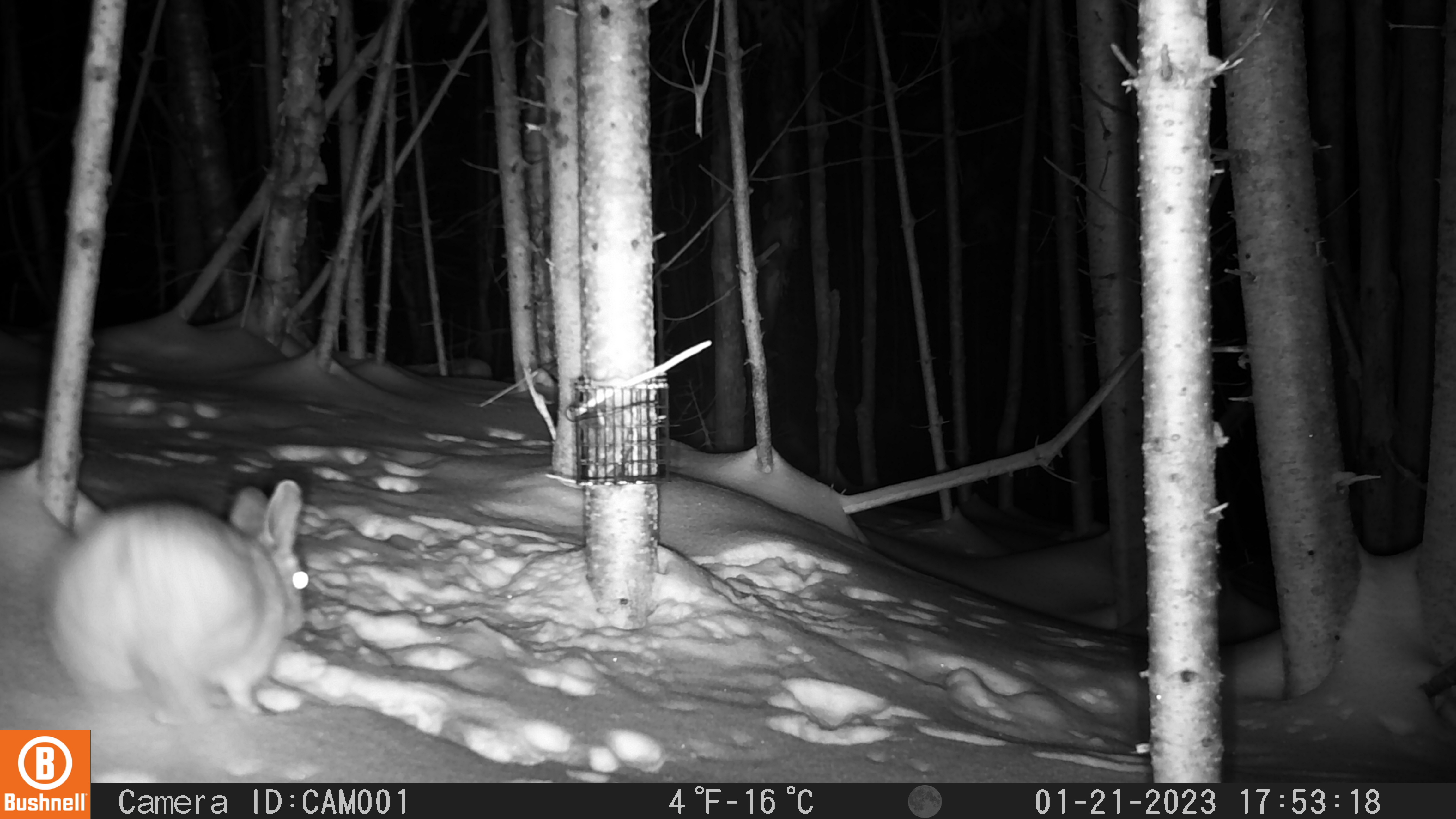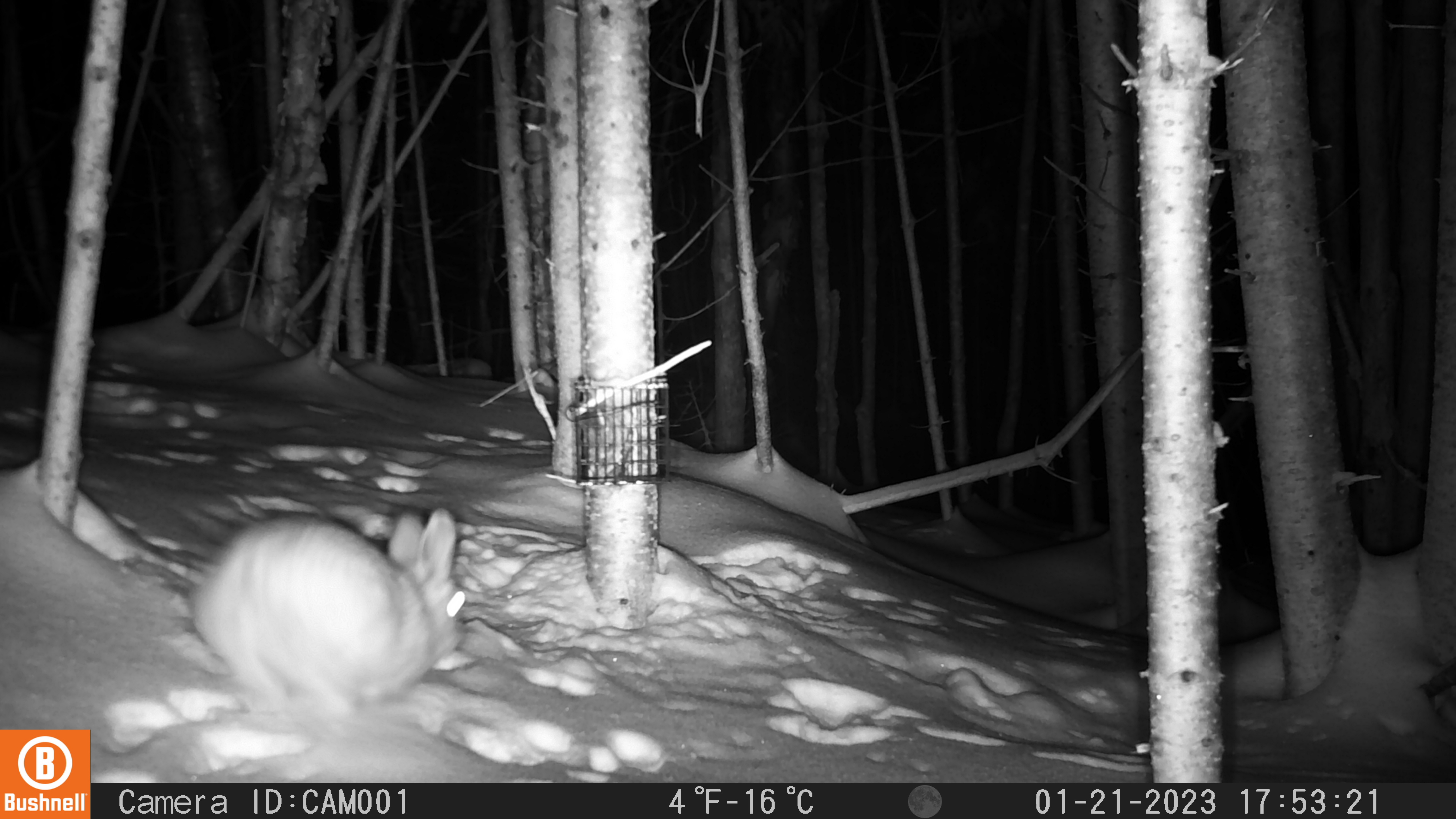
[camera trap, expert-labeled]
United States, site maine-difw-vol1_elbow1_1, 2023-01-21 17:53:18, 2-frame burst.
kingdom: Animalia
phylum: Chordata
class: Mammalia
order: Lagomorpha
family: Leporidae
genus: Lepus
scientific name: Lepus americanus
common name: snowshoe hare